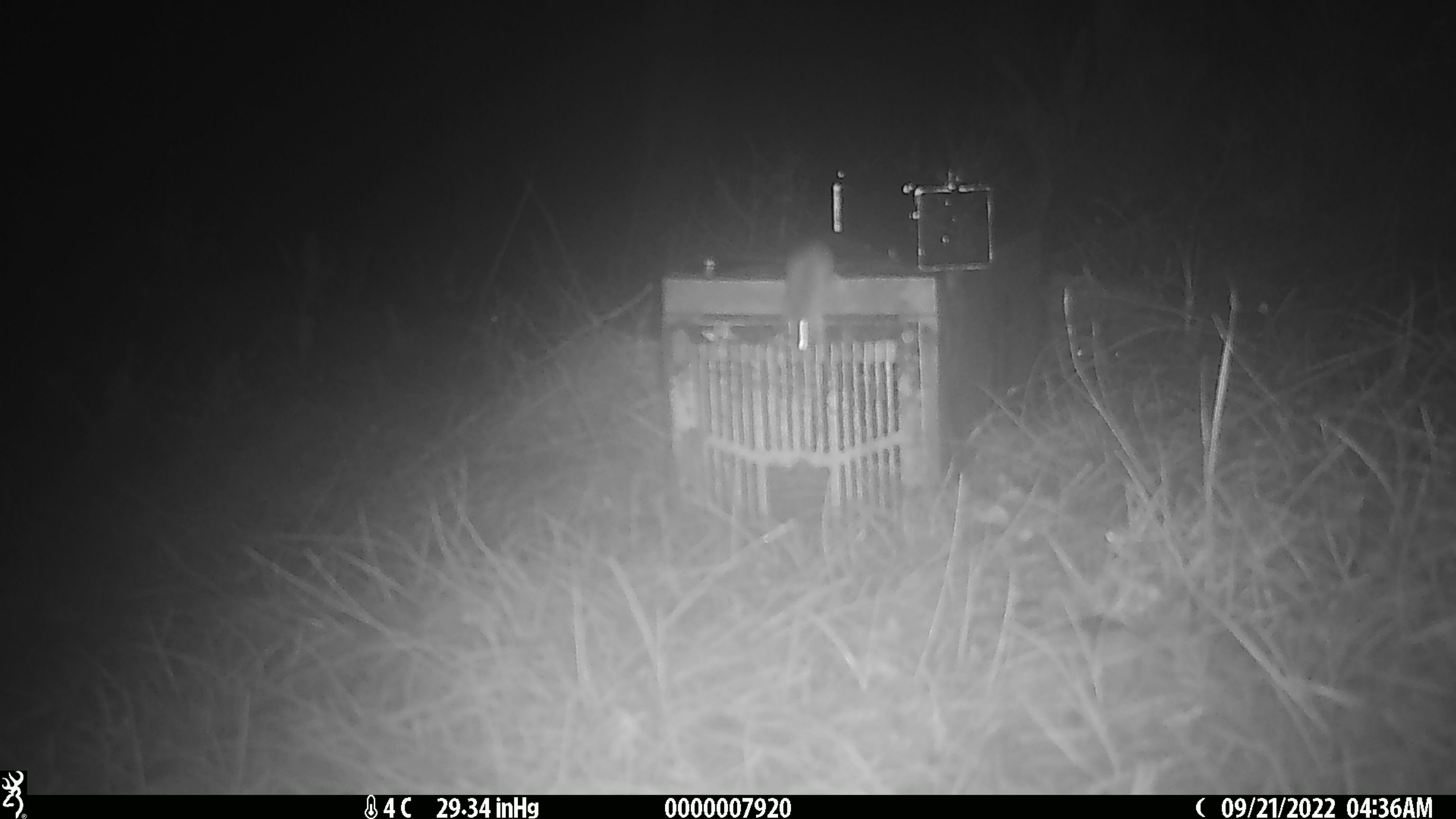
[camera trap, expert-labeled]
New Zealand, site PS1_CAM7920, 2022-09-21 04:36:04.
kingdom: Animalia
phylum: Chordata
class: Mammalia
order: Rodentia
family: Muridae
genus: Mus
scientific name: Mus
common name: mouse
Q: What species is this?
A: Mouse (Mus).